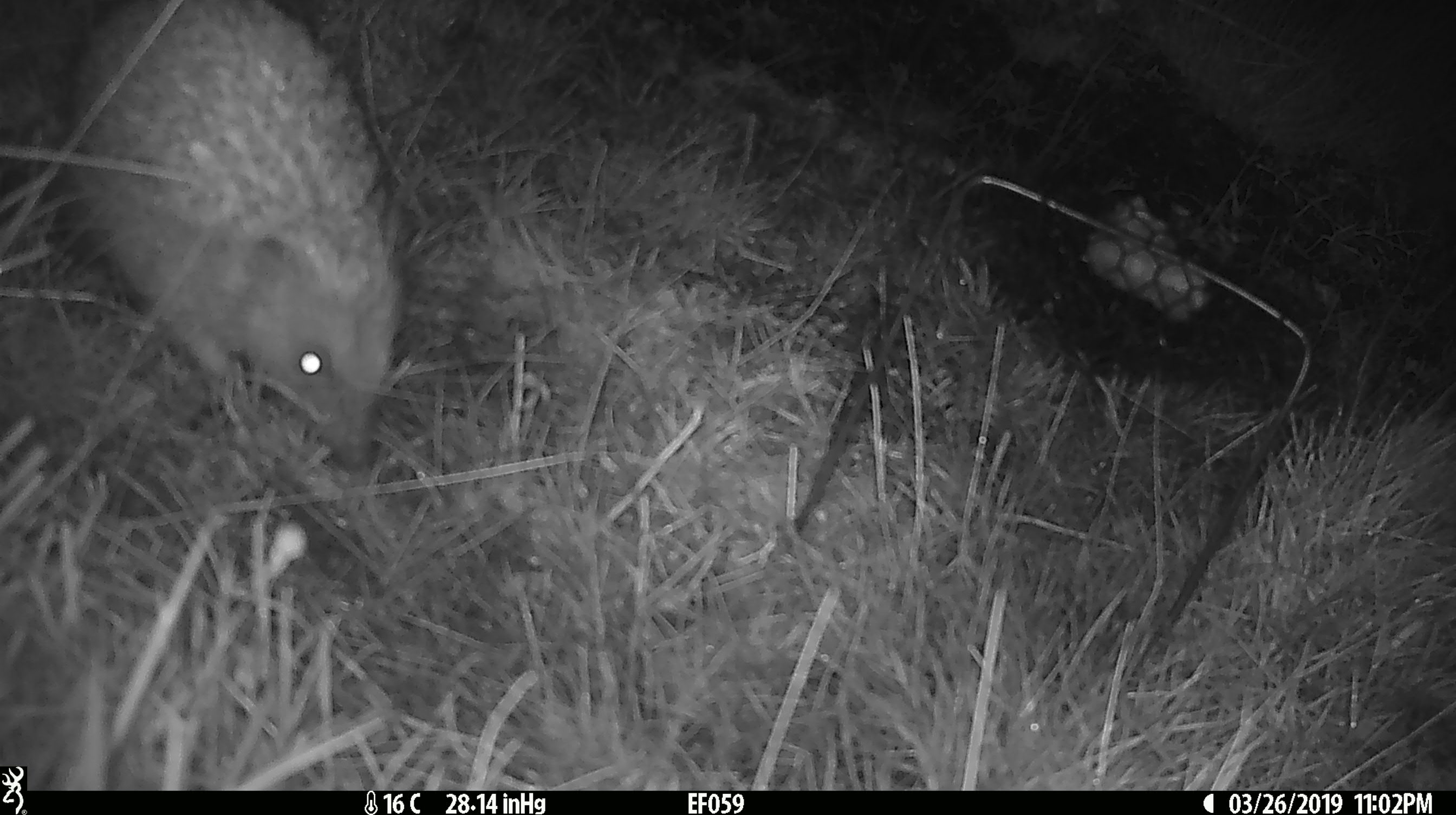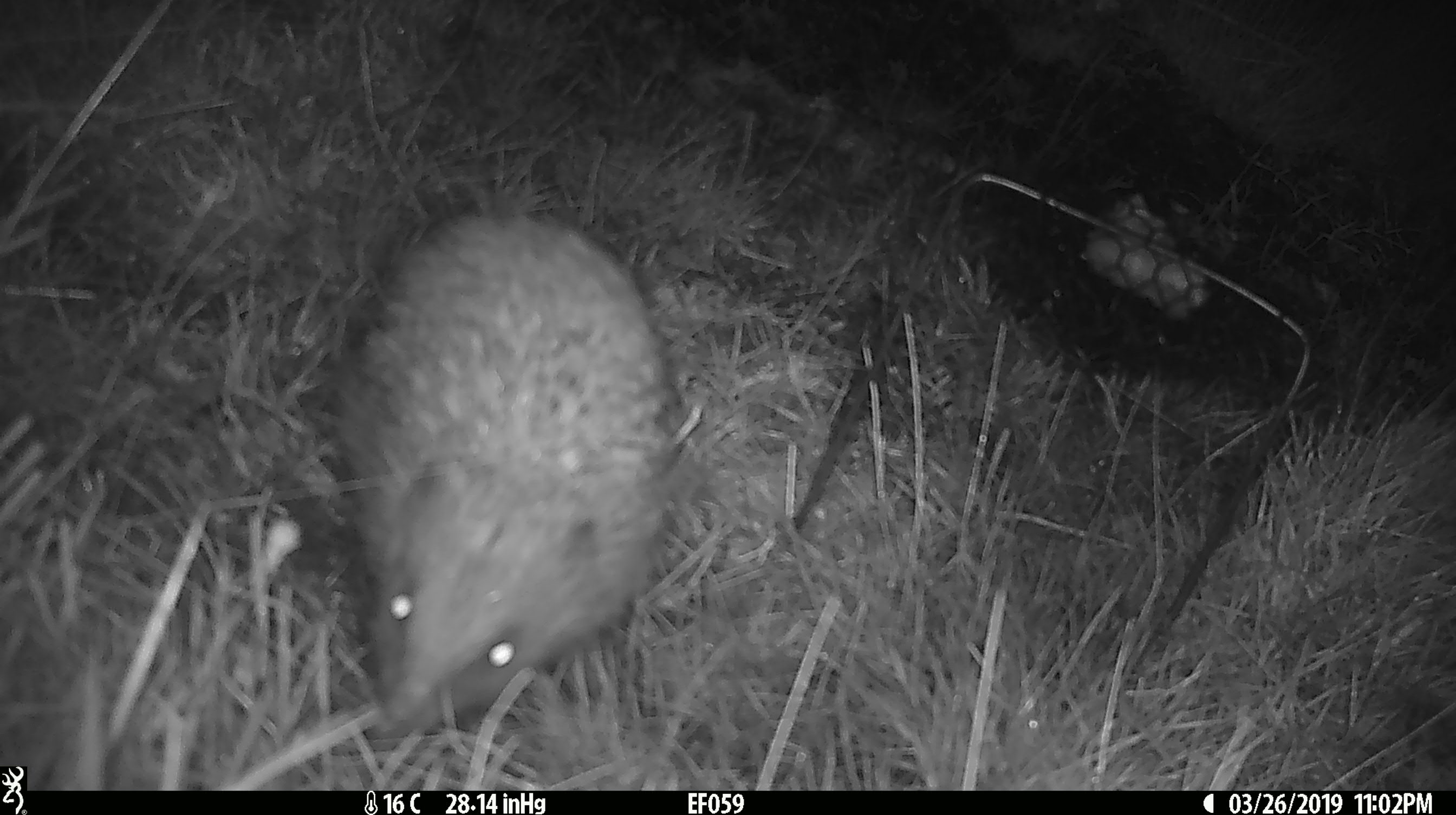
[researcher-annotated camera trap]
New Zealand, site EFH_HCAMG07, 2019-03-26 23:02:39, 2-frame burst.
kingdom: Animalia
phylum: Chordata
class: Mammalia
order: Eulipotyphla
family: Erinaceidae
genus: Erinaceus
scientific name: Erinaceus europaeus europaeus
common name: european hedgehog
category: hedgehog